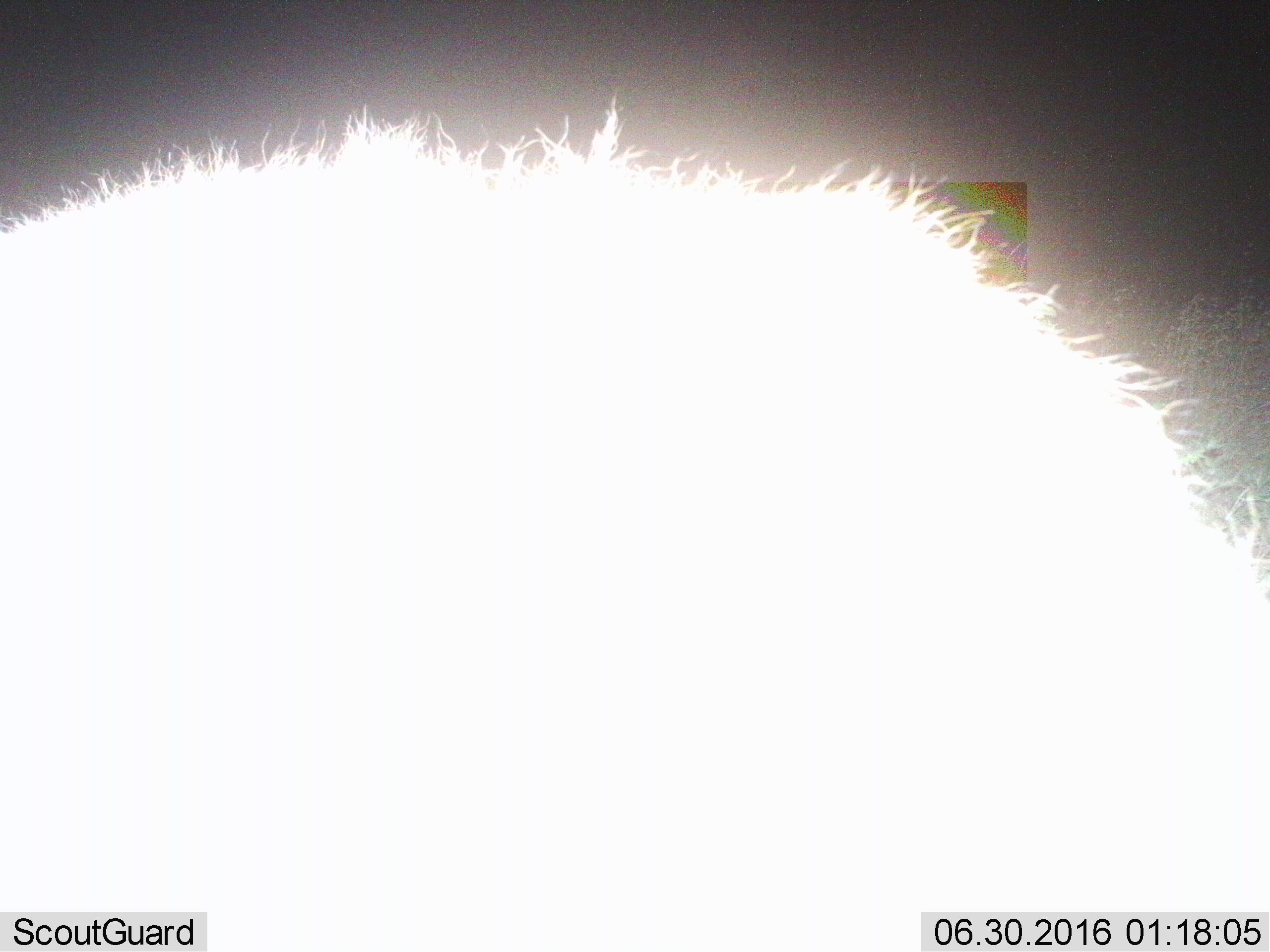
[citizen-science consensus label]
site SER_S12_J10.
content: unidentified animal